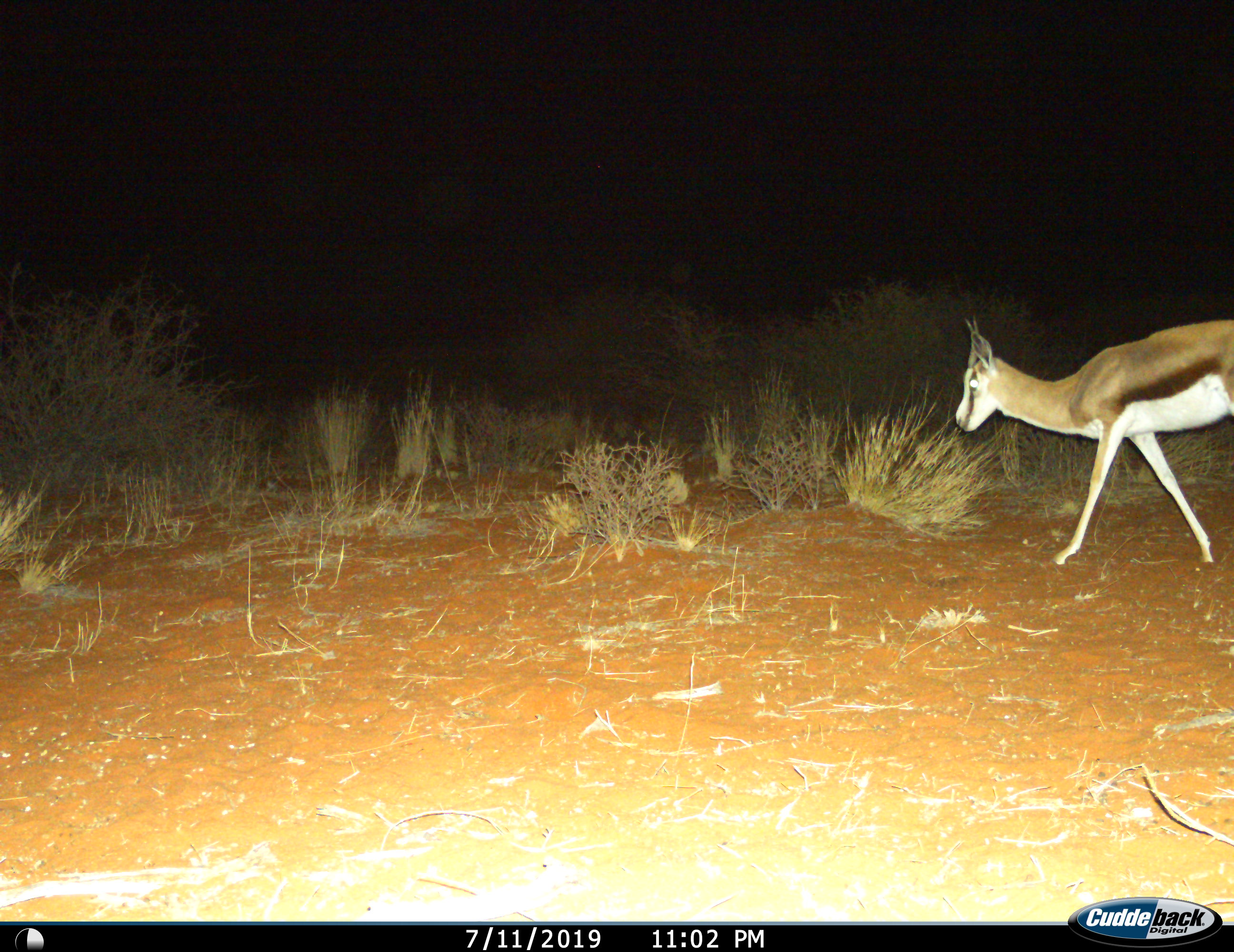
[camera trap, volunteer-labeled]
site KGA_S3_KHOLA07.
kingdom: Animalia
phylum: Chordata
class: Mammalia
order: Artiodactyla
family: Bovidae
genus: Antidorcas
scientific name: Antidorcas marsupialis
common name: springbok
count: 1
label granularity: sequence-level